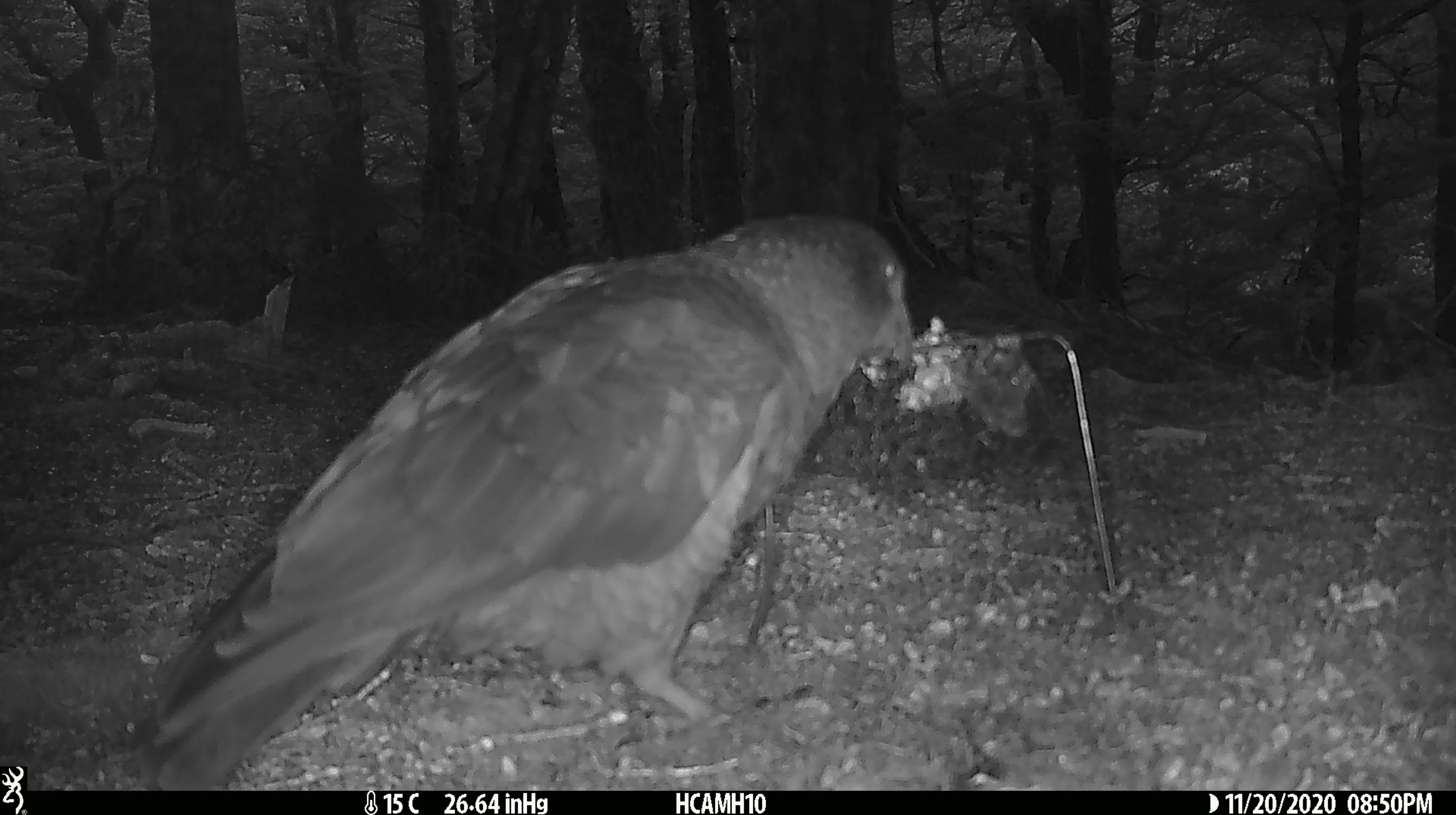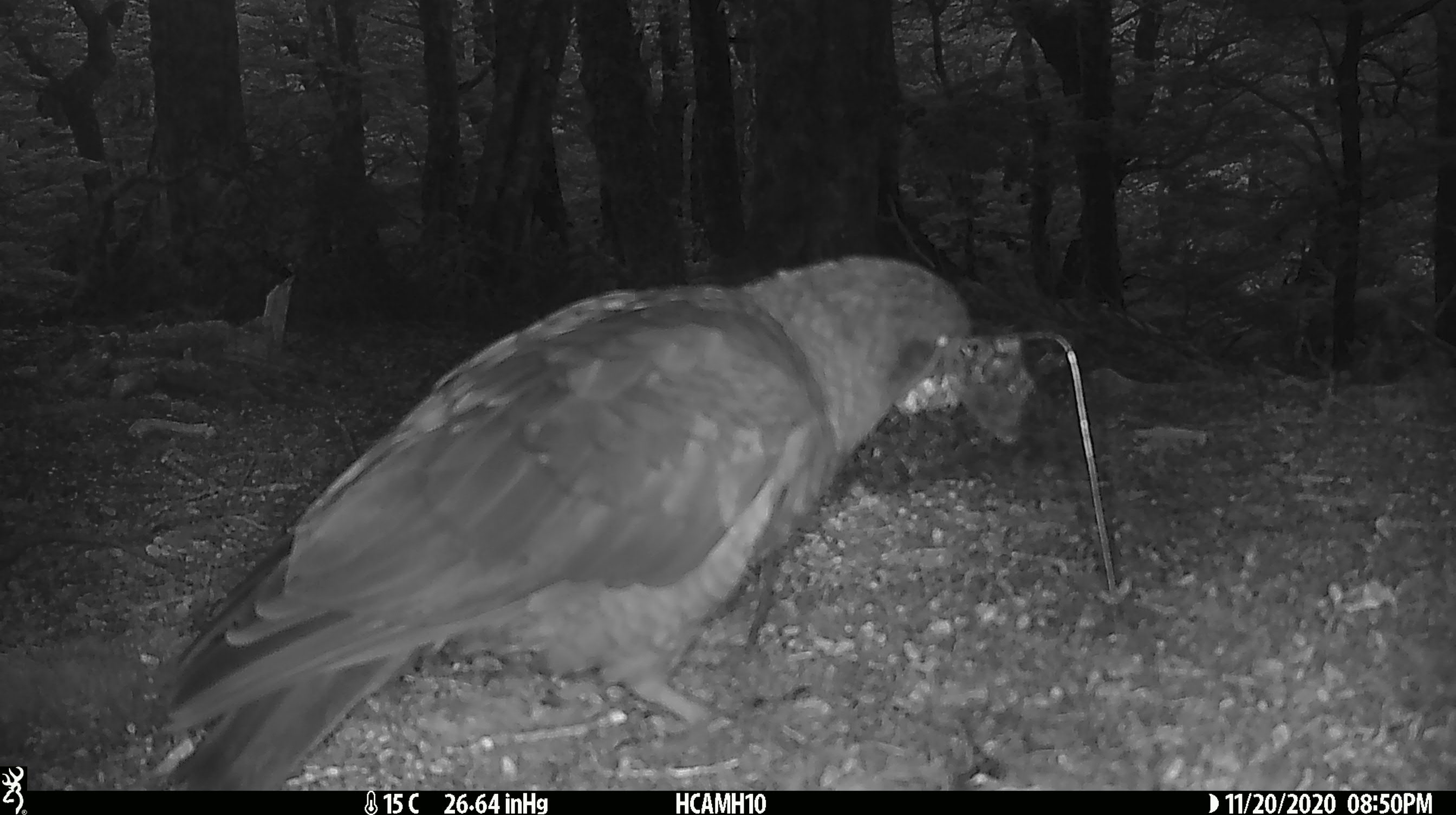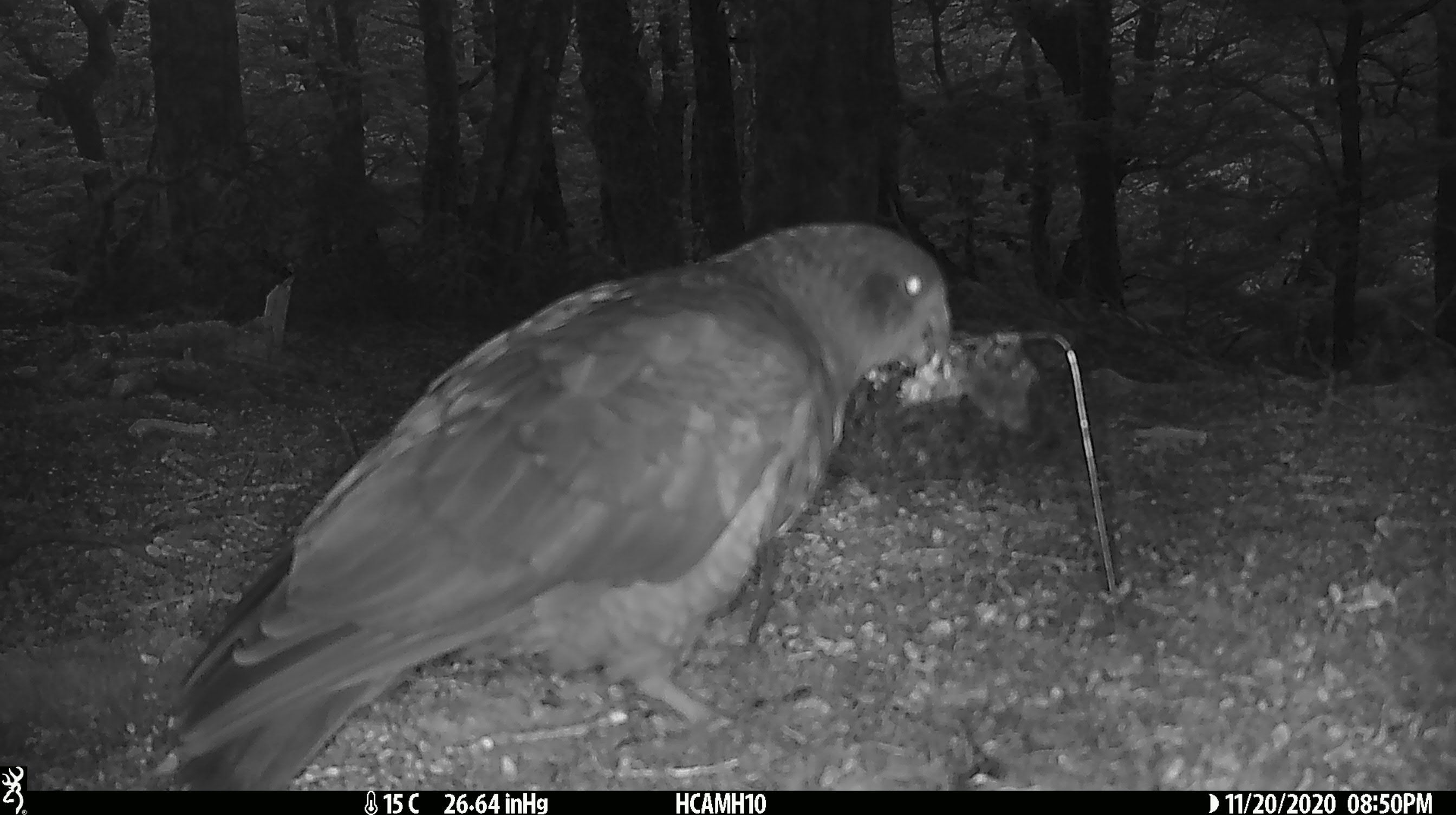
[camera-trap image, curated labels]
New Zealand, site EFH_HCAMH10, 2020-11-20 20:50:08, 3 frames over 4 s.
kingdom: Animalia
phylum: Chordata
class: Aves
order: Psittaciformes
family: Strigopidae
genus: Nestor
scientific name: Nestor notabilis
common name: kea